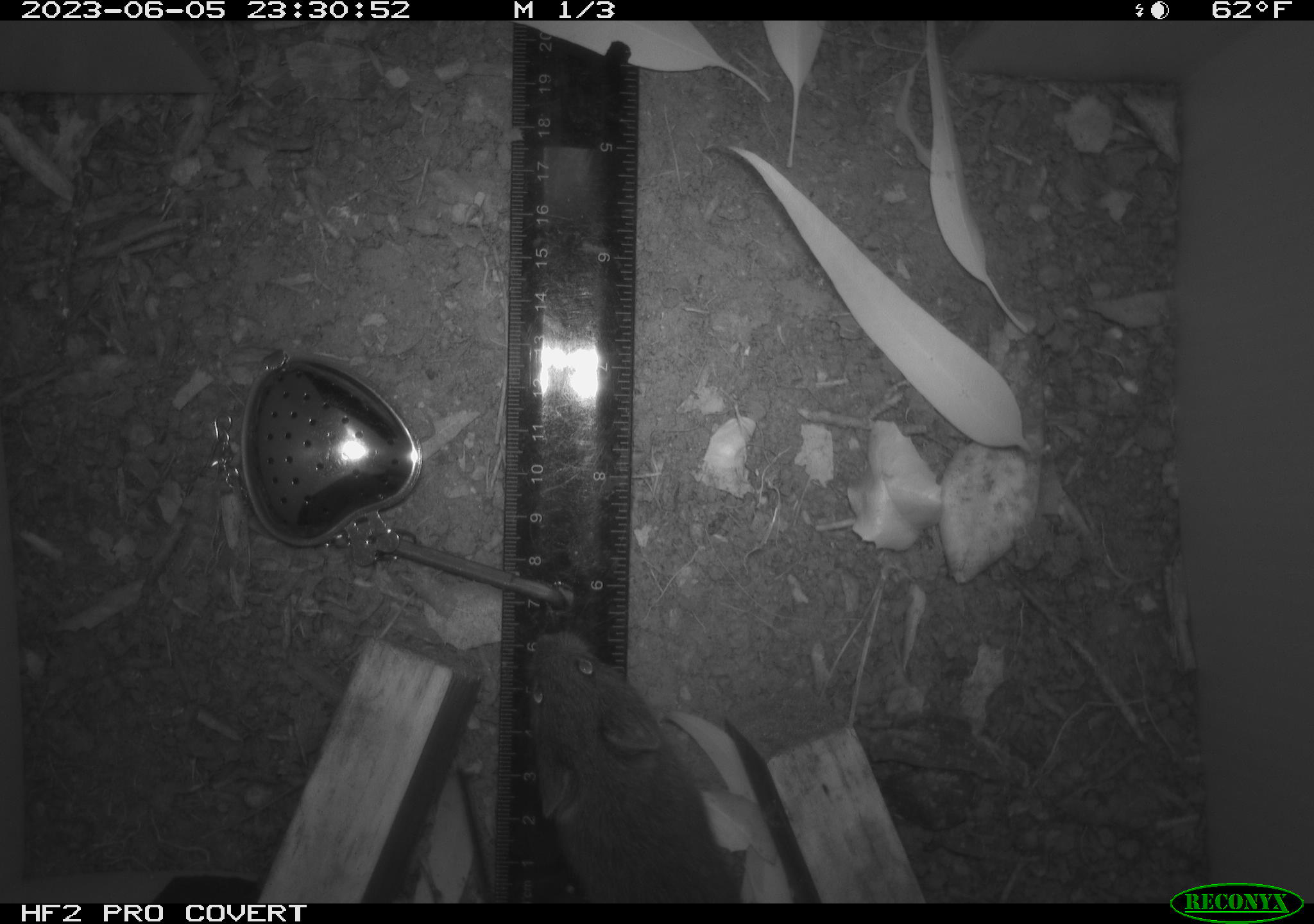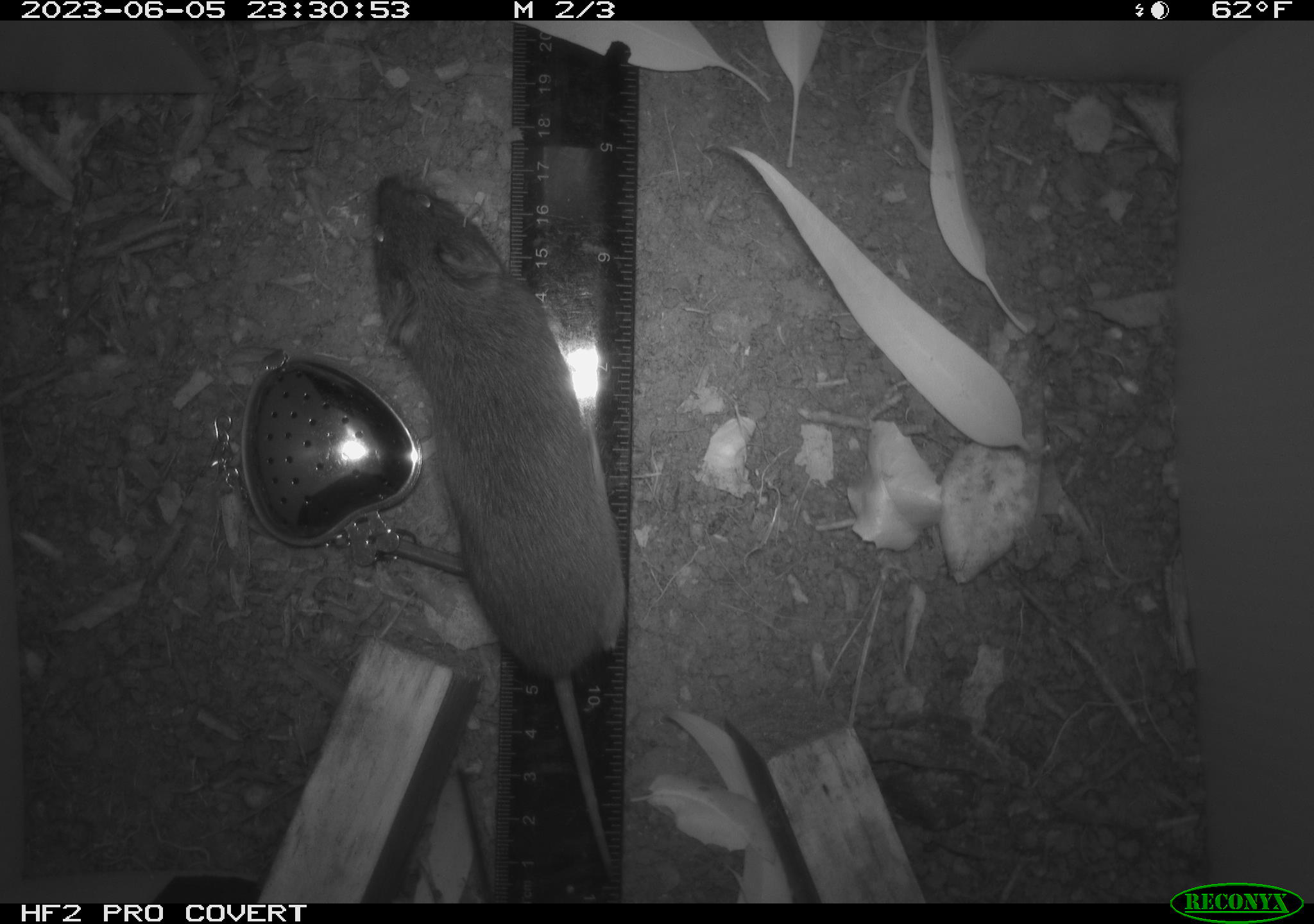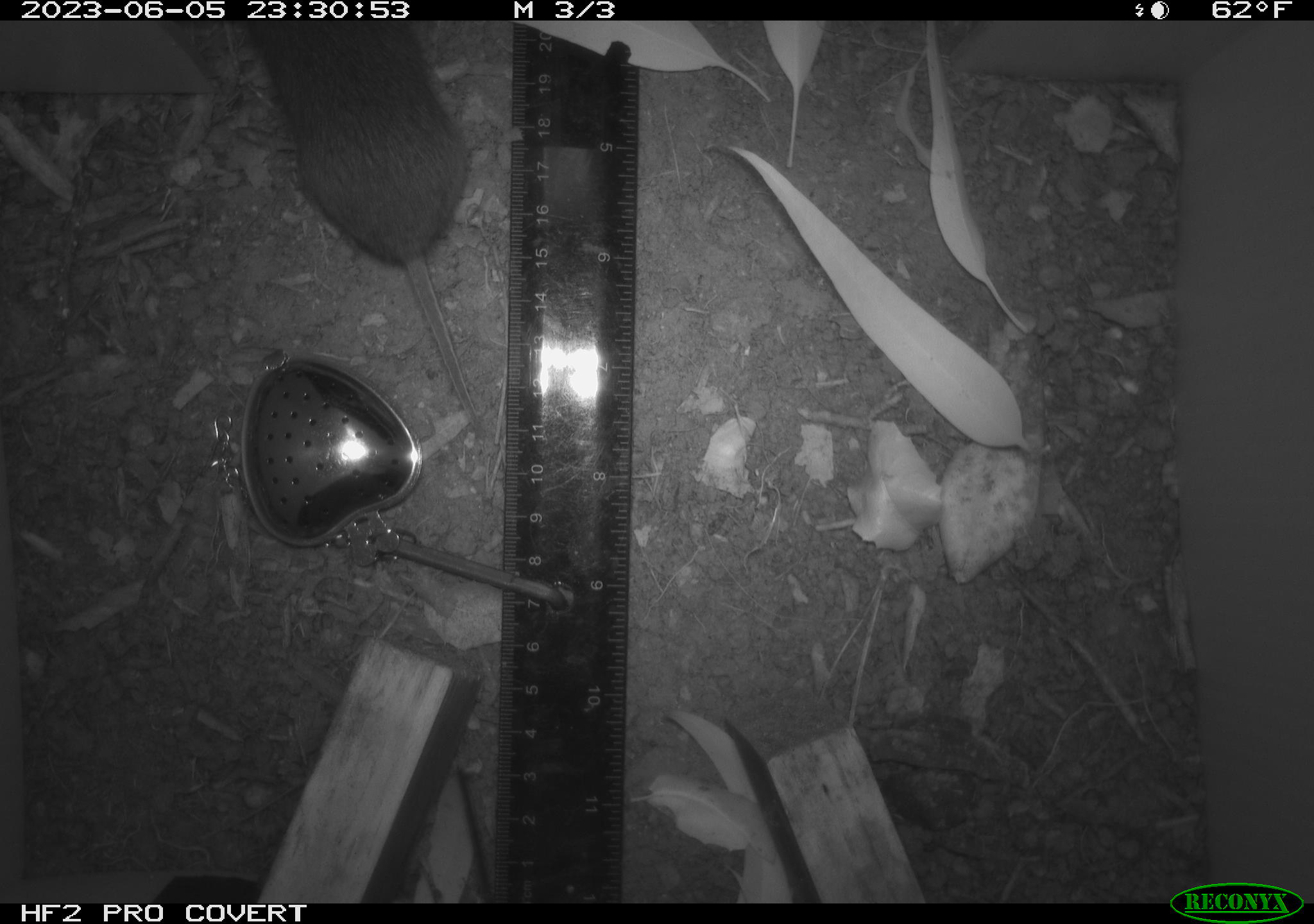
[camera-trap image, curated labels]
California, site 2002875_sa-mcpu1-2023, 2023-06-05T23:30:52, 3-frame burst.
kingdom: Animalia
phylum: Chordata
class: Mammalia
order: Rodentia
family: Cricetidae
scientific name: Arvicolinae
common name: voles, lemmings, and muskrats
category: arvicolinae subfamily